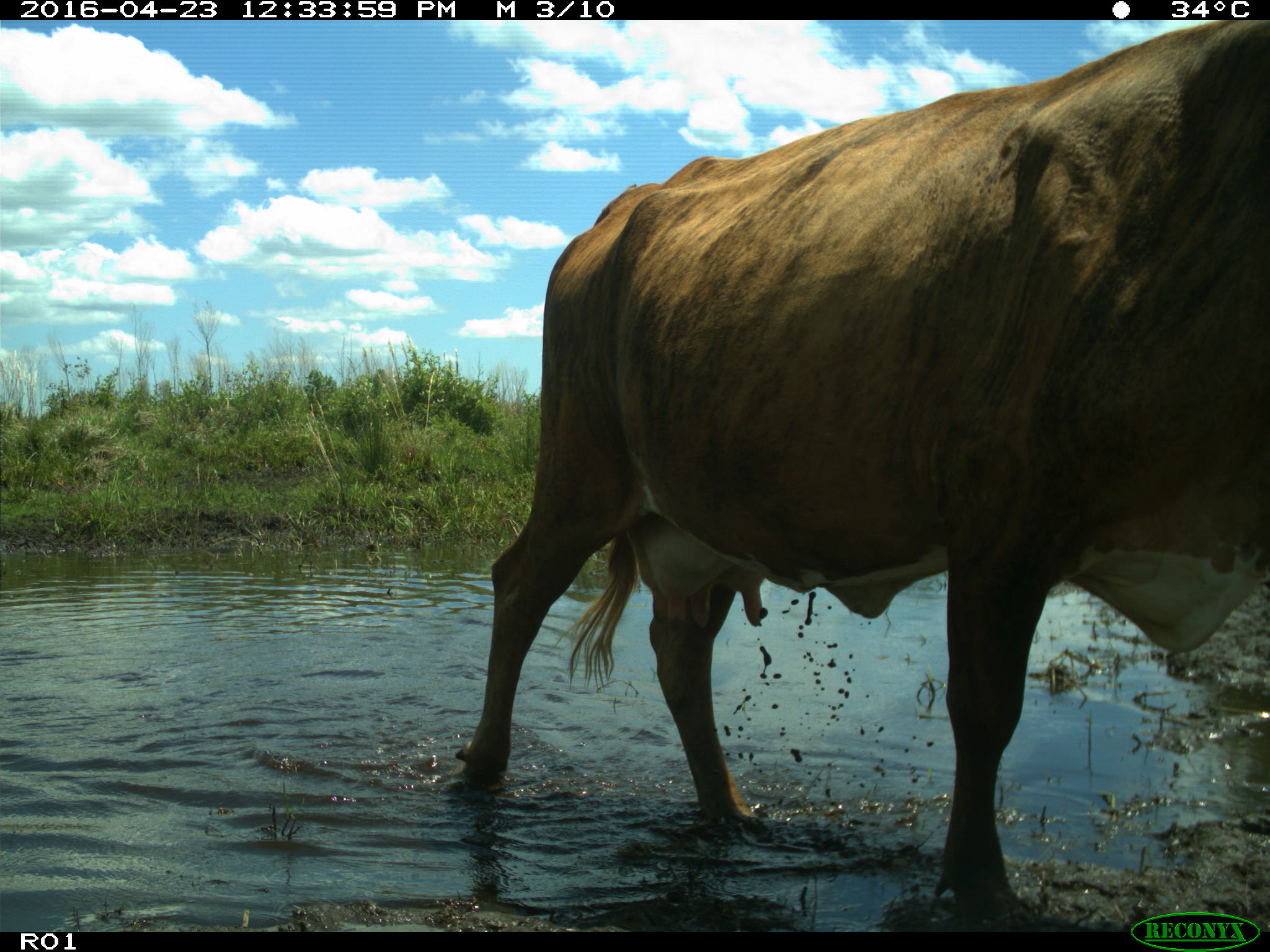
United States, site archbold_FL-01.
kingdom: Animalia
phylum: Chordata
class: Mammalia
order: Artiodactyla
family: Bovidae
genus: Bos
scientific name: Bos taurus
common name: domestic cow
Bos taurus (domestic cow).